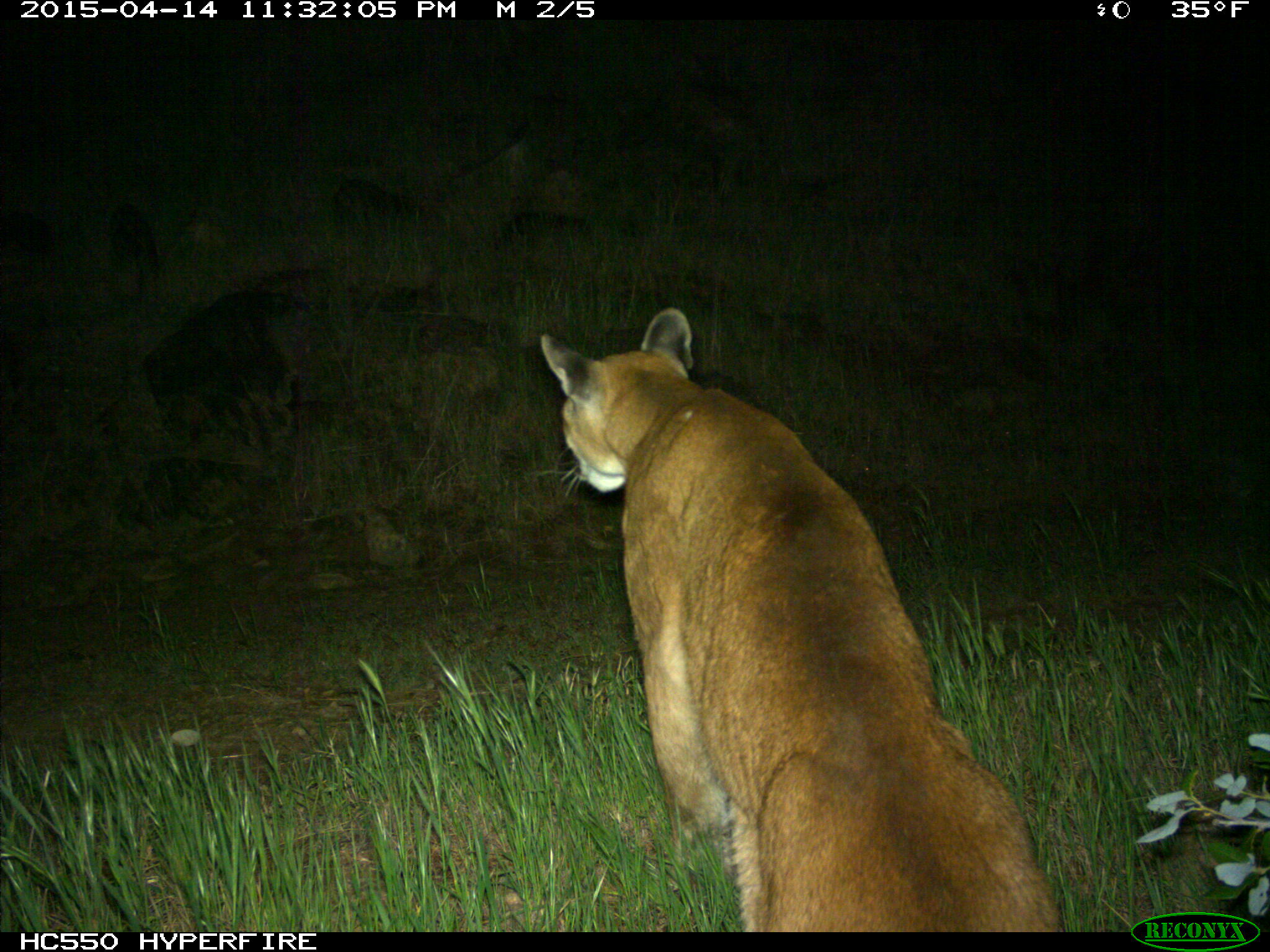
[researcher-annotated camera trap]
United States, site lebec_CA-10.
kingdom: Animalia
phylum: Chordata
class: Mammalia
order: Carnivora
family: Felidae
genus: Puma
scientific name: Puma concolor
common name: mountain lion